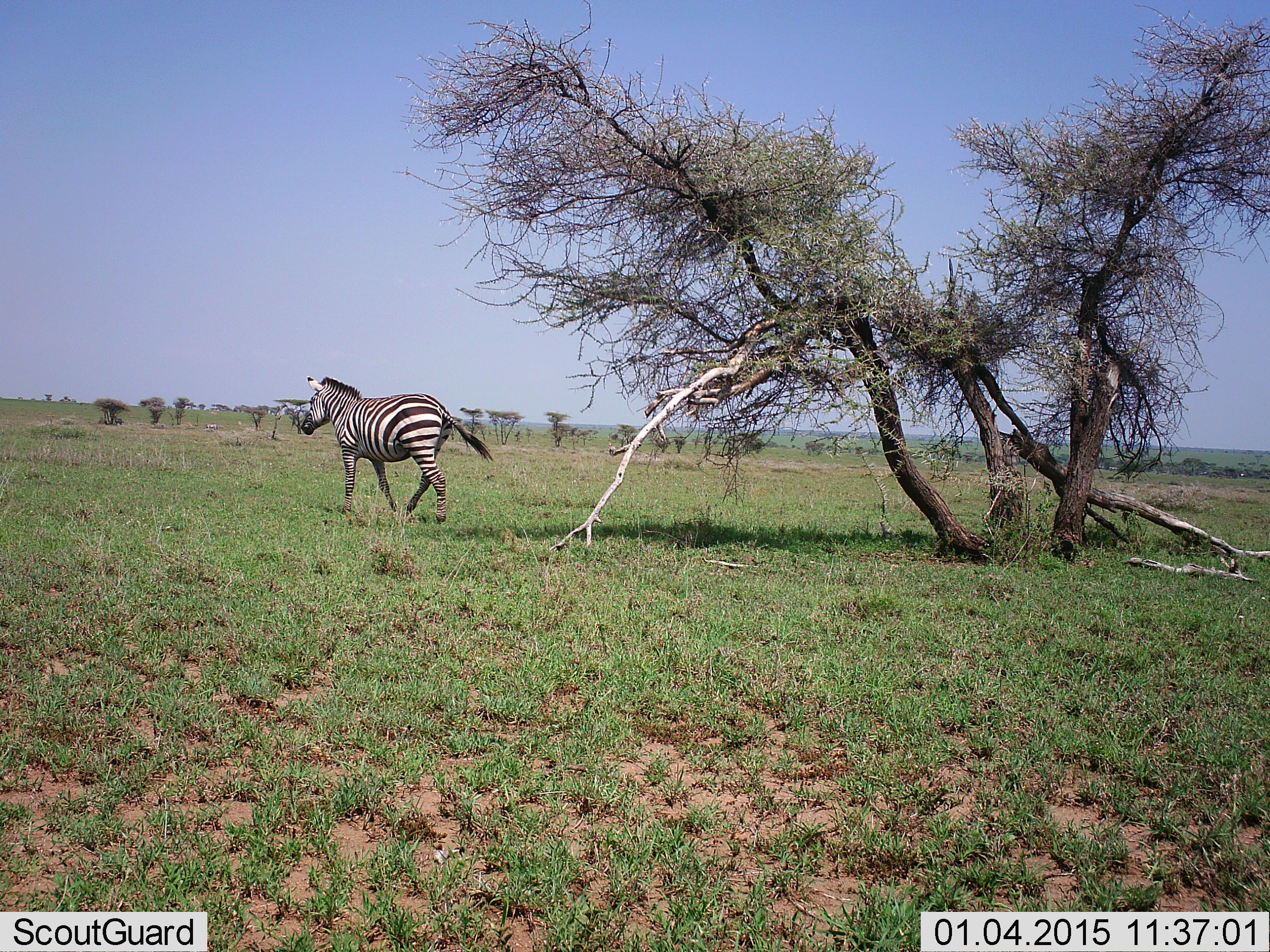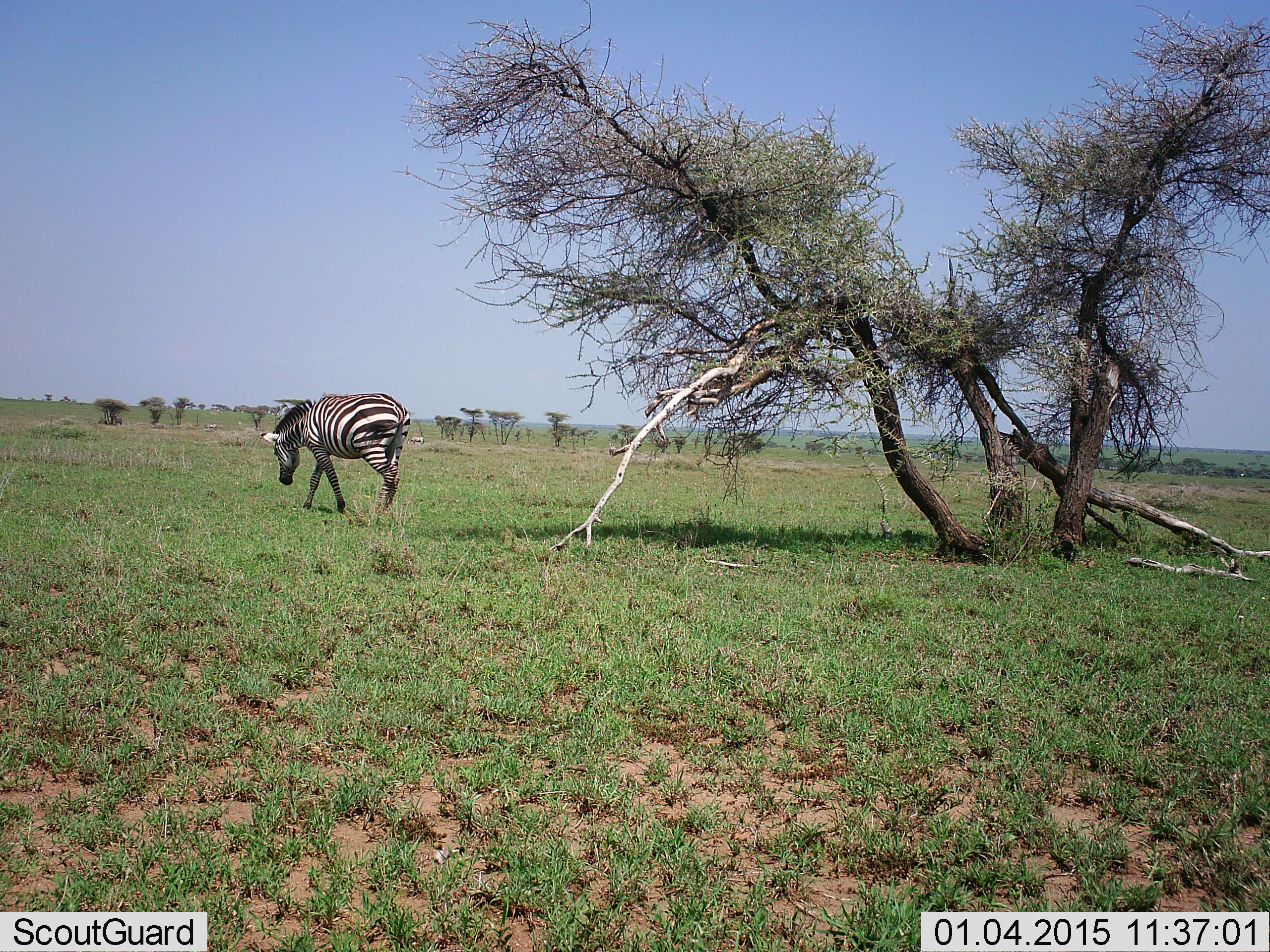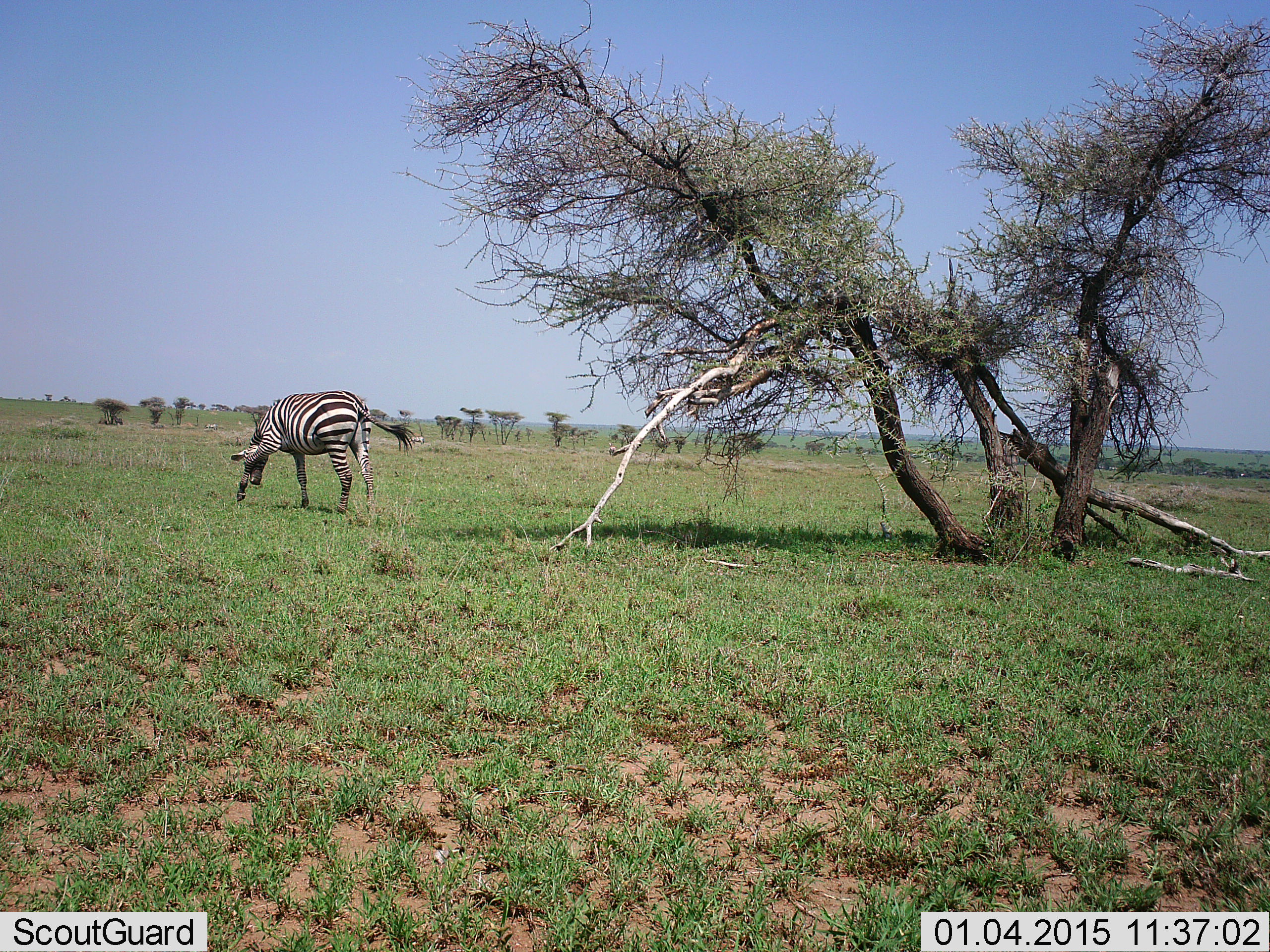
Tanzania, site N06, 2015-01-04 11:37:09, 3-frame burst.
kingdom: Animalia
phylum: Chordata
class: Mammalia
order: Perissodactyla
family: Equidae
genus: Equus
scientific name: Equus quagga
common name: plains zebra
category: zebra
Zebra (plains zebra) (Equus quagga), count 1. Behavior (volunteer vote fractions): standing 20%, resting 0%, moving 70%, interacting 0%. Young present (vote fraction): 0%. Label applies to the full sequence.